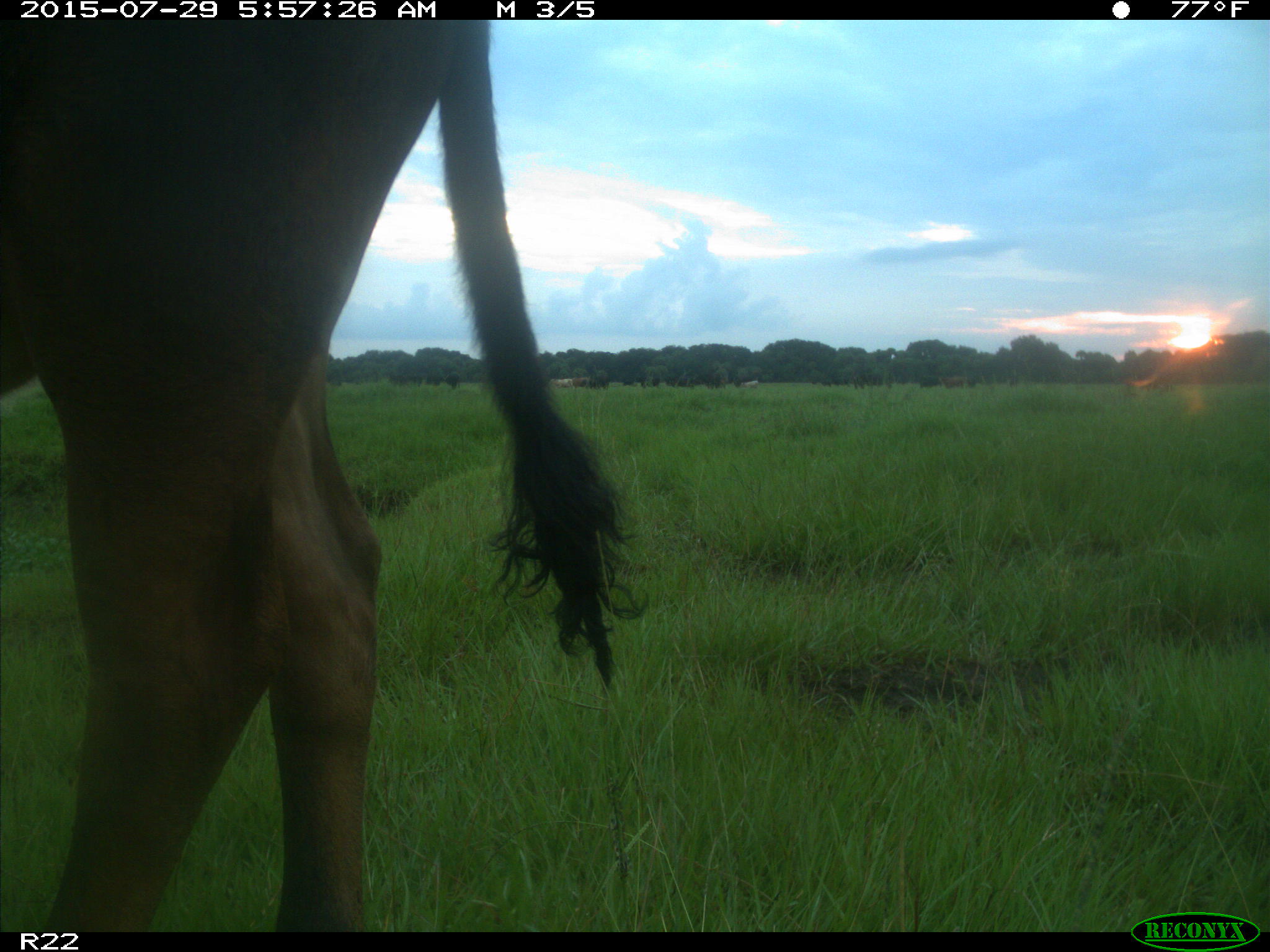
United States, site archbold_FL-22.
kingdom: Animalia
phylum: Chordata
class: Mammalia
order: Artiodactyla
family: Bovidae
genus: Bos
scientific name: Bos taurus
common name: domestic cow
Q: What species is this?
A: Bos taurus (domestic cow).